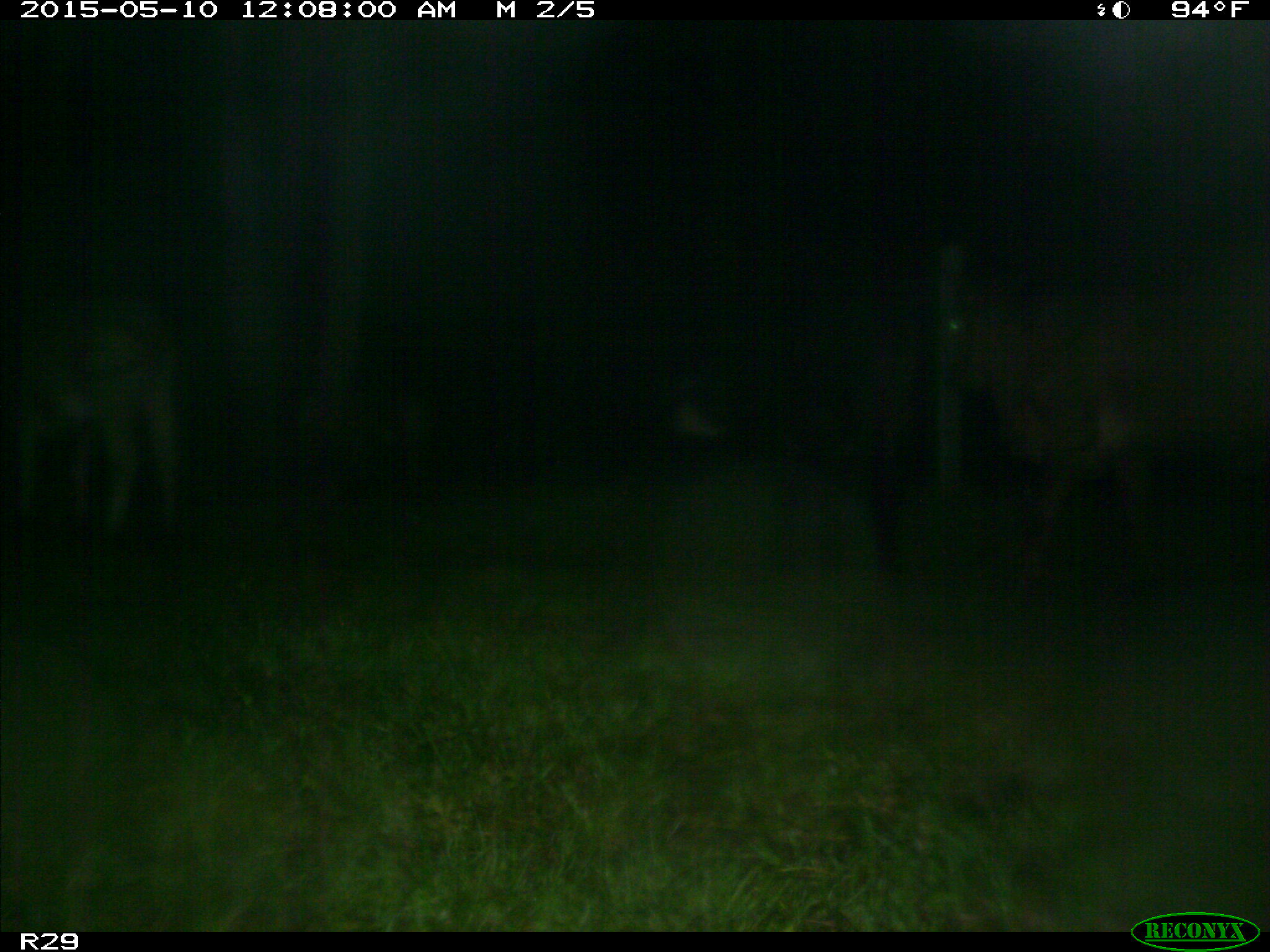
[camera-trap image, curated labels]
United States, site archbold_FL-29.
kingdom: Animalia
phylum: Chordata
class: Mammalia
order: Artiodactyla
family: Bovidae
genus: Bos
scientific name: Bos taurus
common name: domestic cow